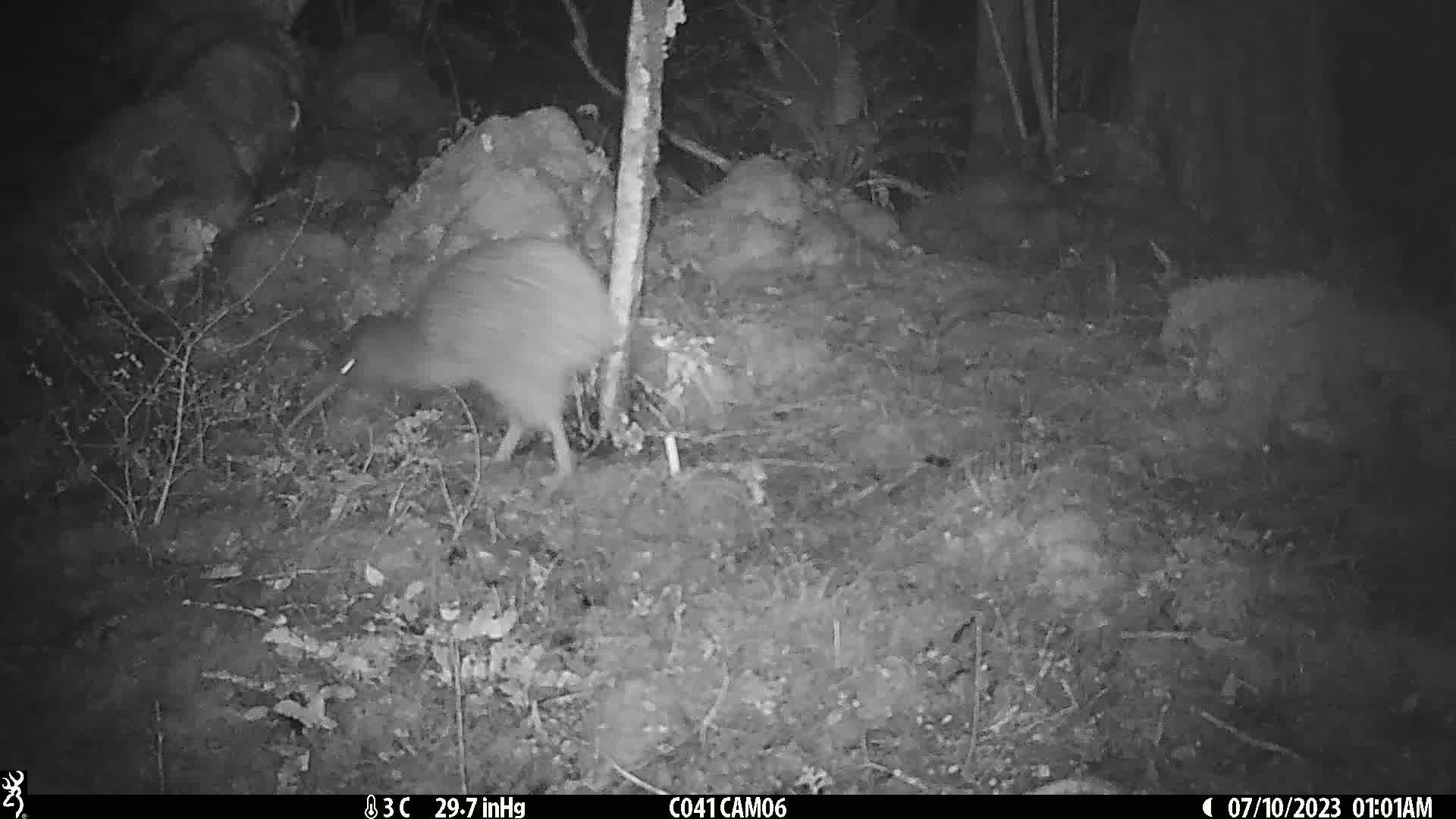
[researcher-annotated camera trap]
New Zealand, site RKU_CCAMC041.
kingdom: Animalia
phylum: Chordata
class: Aves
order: Apterygiformes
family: Apterygidae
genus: Apteryx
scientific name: Apteryx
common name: kiwi